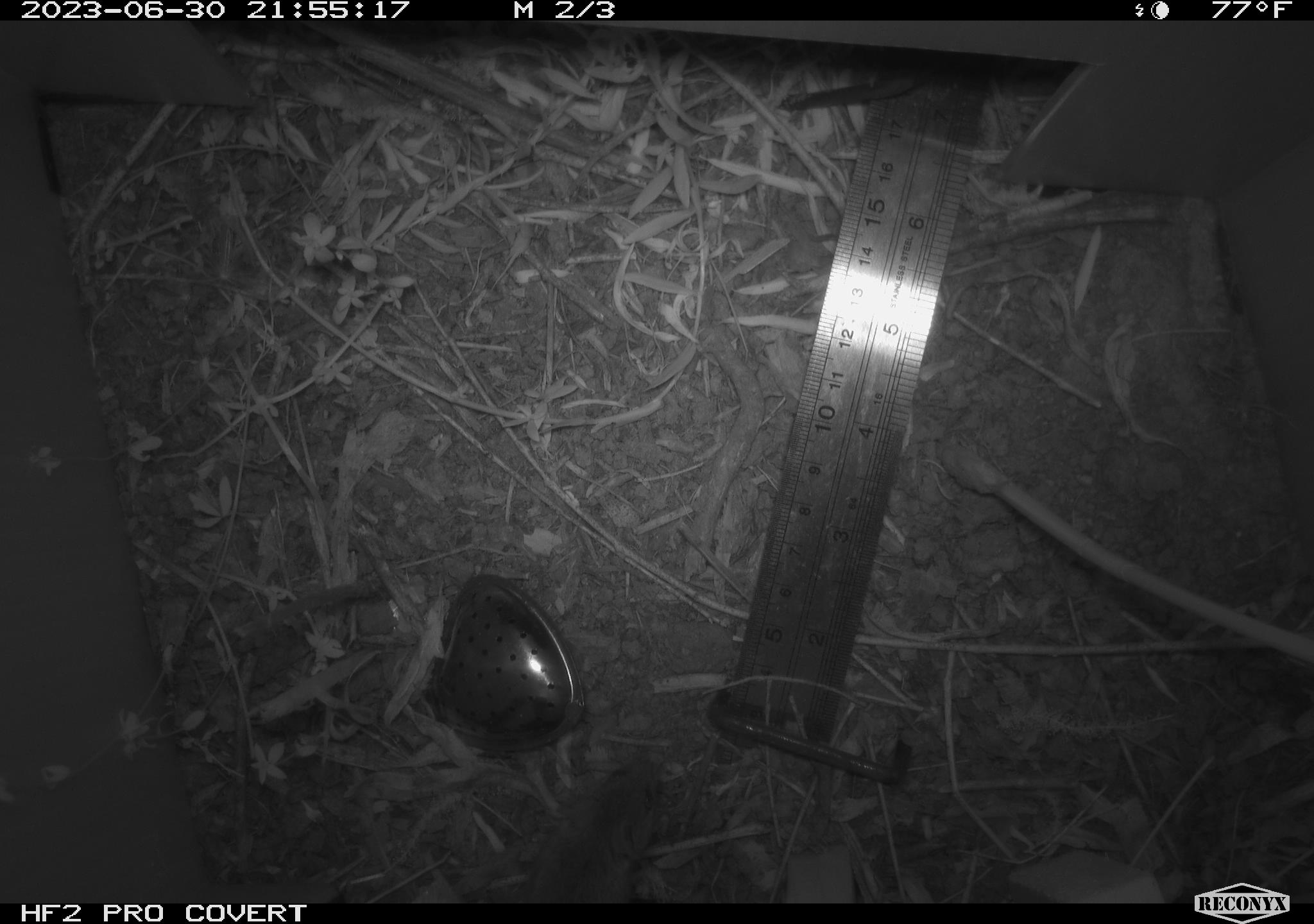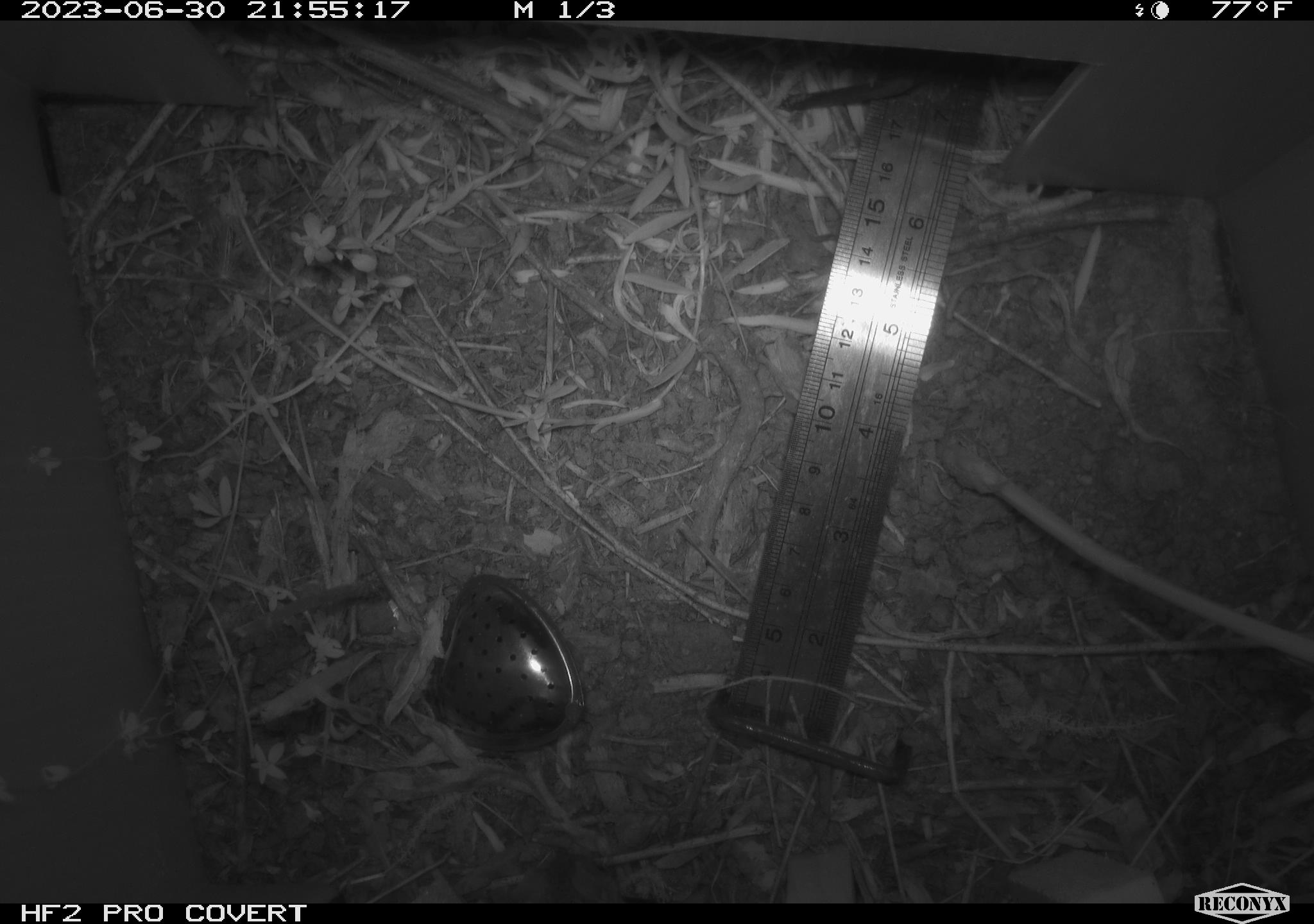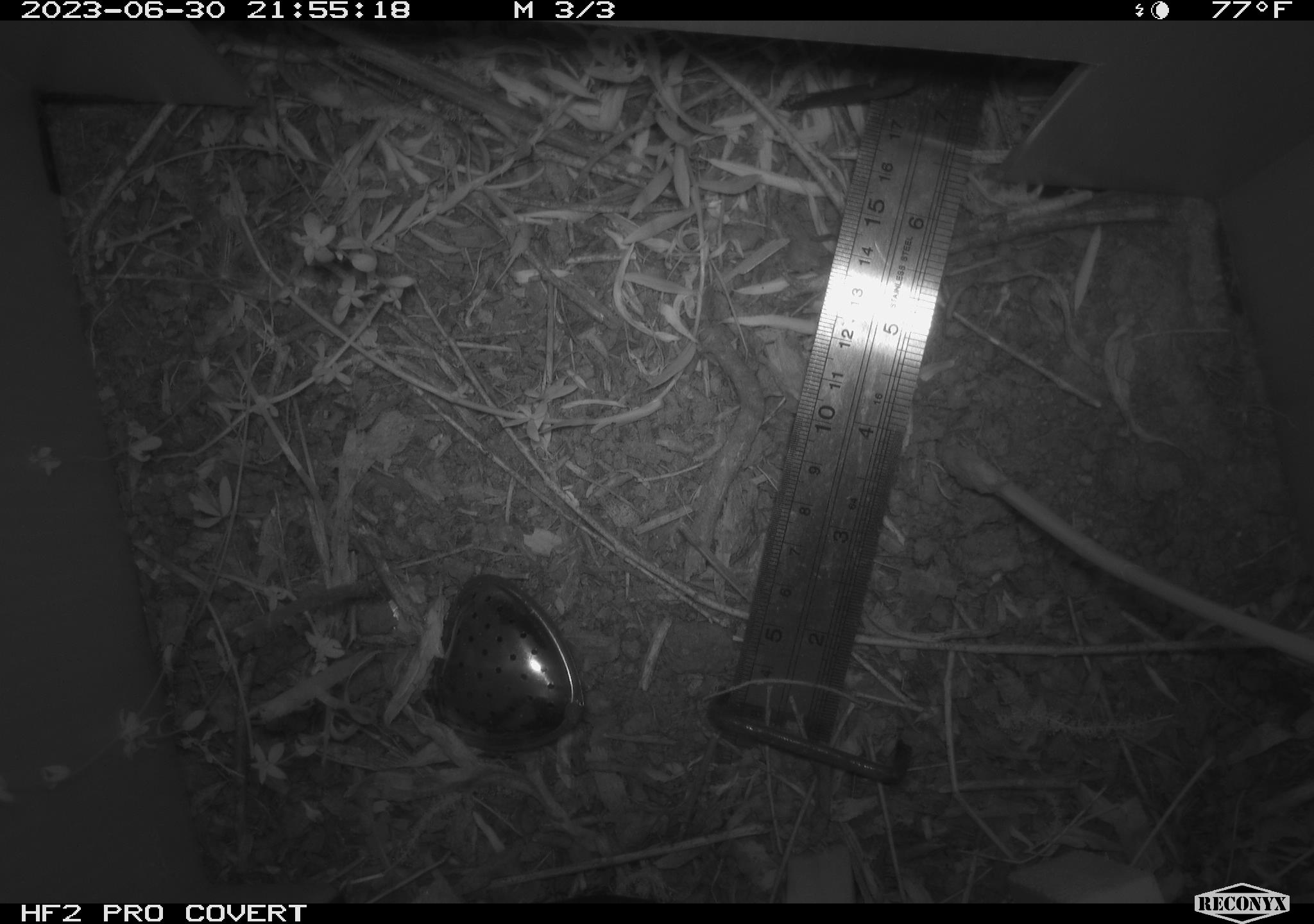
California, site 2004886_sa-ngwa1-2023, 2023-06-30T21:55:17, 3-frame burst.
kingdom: Animalia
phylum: Chordata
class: Mammalia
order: Rodentia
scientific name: Rodentia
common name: mouse species